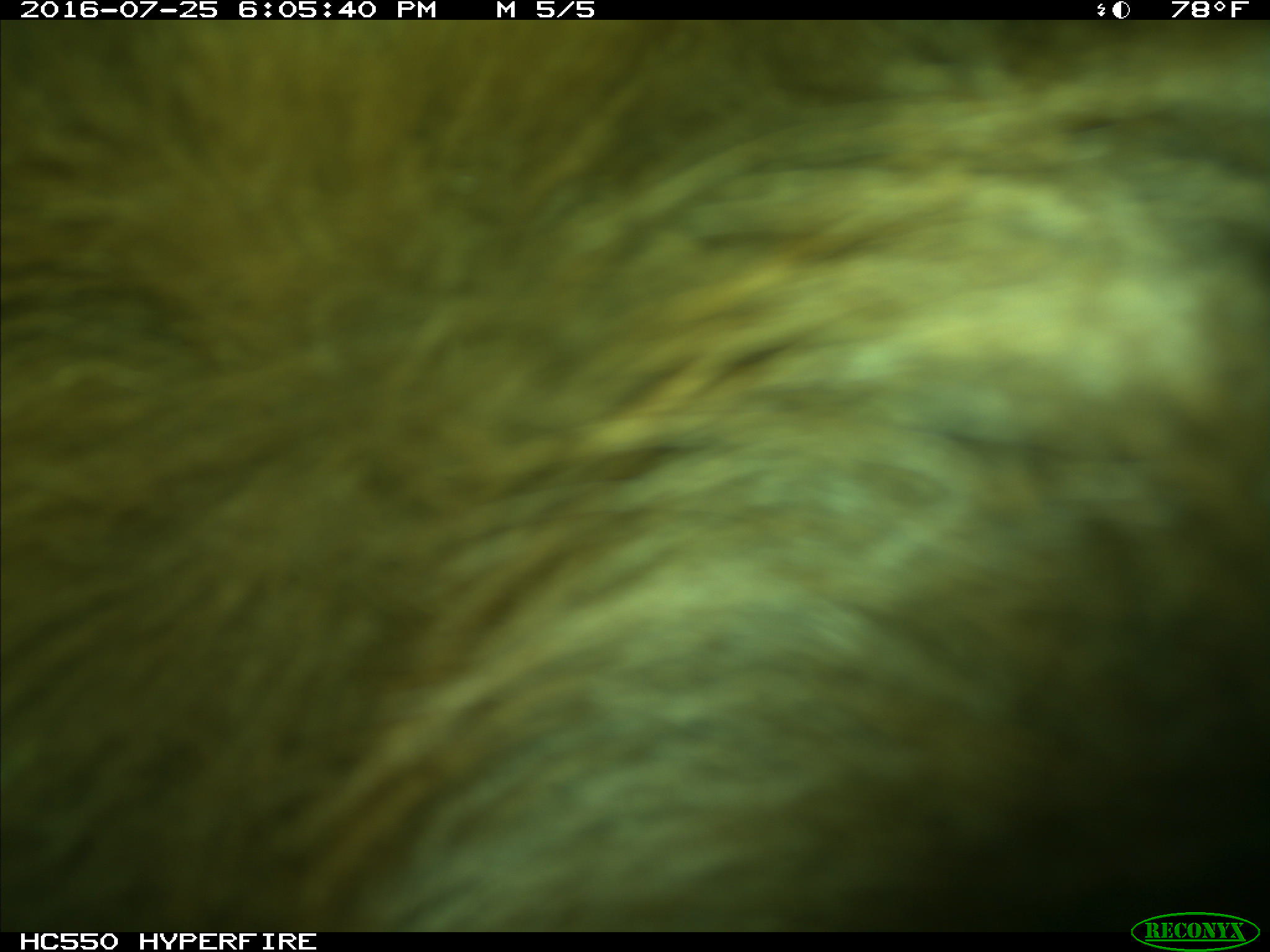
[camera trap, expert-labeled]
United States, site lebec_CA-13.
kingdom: Animalia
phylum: Chordata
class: Mammalia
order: Carnivora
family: Ursidae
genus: Ursus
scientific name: Ursus americanus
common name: american black bear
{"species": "Ursus americanus (american black bear)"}